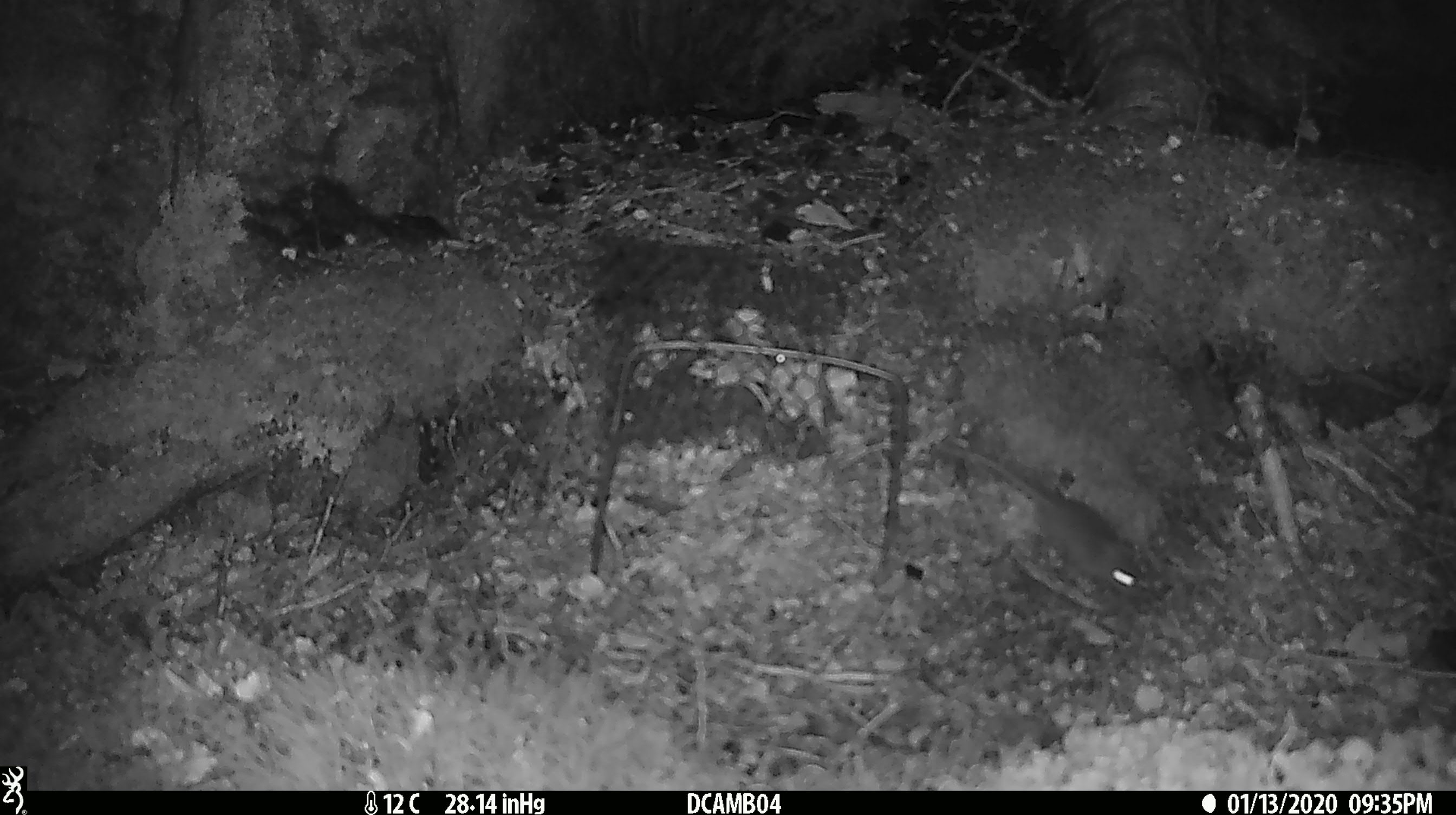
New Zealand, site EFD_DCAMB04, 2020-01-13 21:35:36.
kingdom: Animalia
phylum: Chordata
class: Mammalia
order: Rodentia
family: Muridae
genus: Mus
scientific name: Mus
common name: mouse